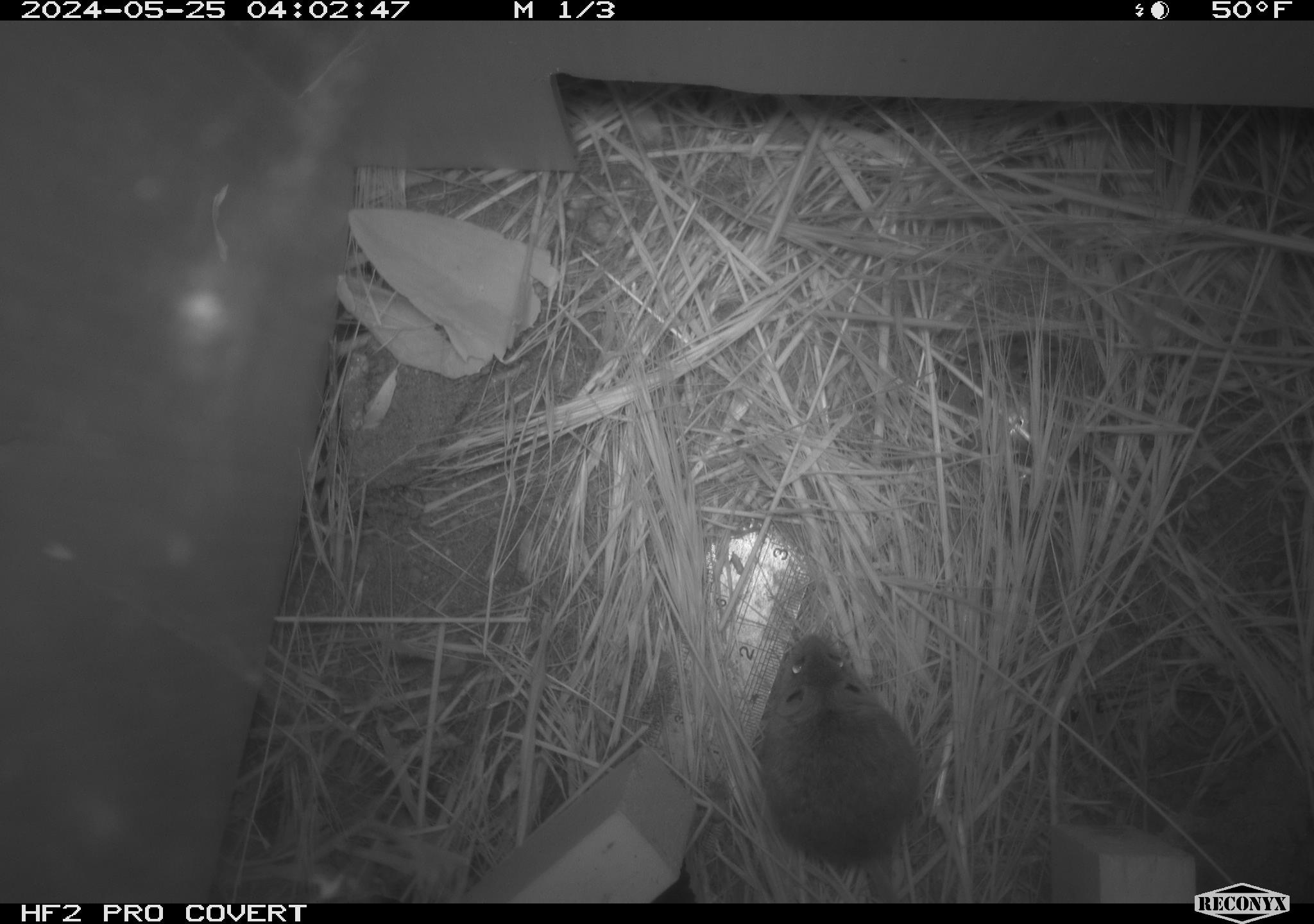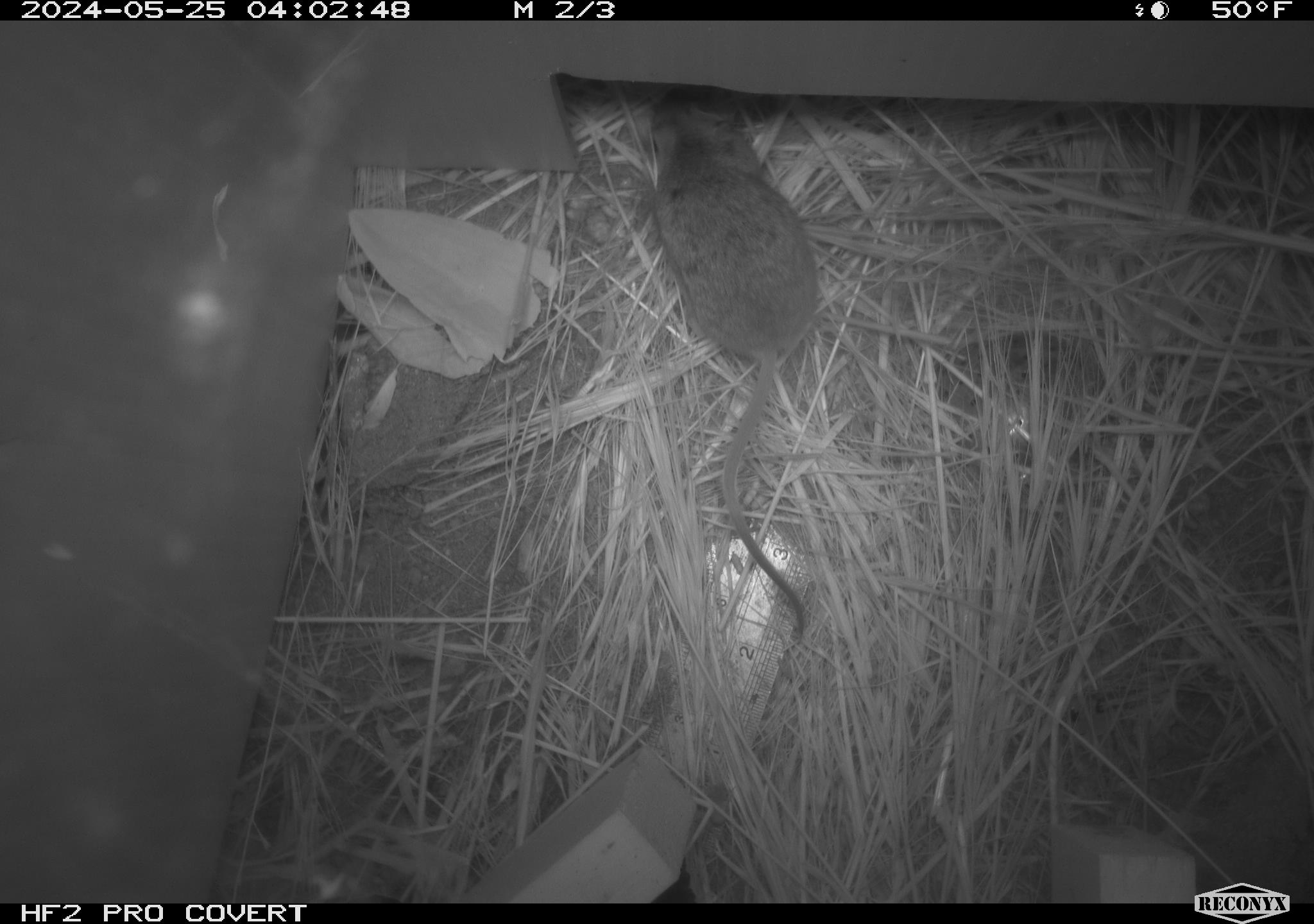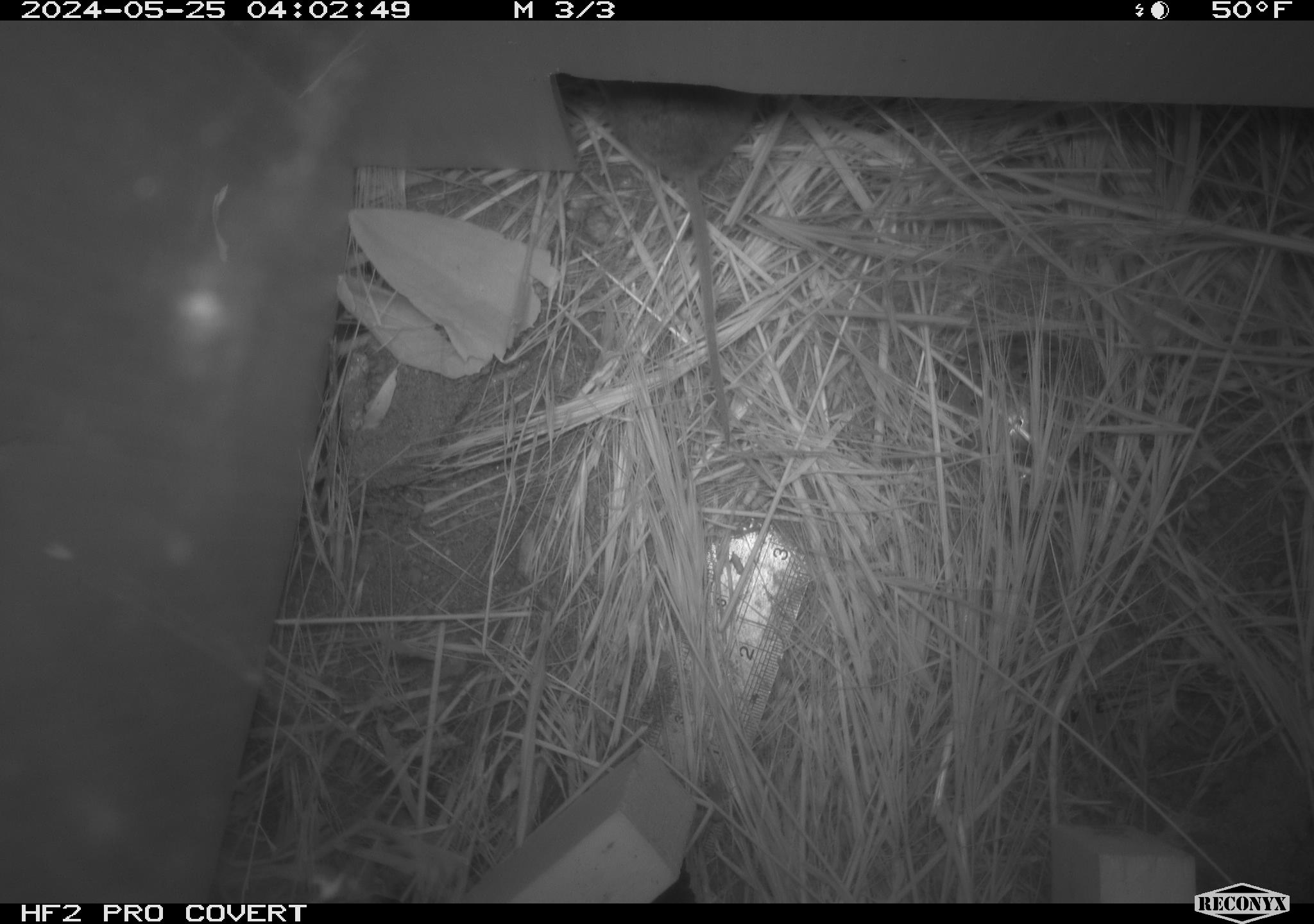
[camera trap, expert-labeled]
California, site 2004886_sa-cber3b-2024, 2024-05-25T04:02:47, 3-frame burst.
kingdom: Animalia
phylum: Chordata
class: Mammalia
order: Rodentia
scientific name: Rodentia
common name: mouse species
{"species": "mouse species (Rodentia)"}